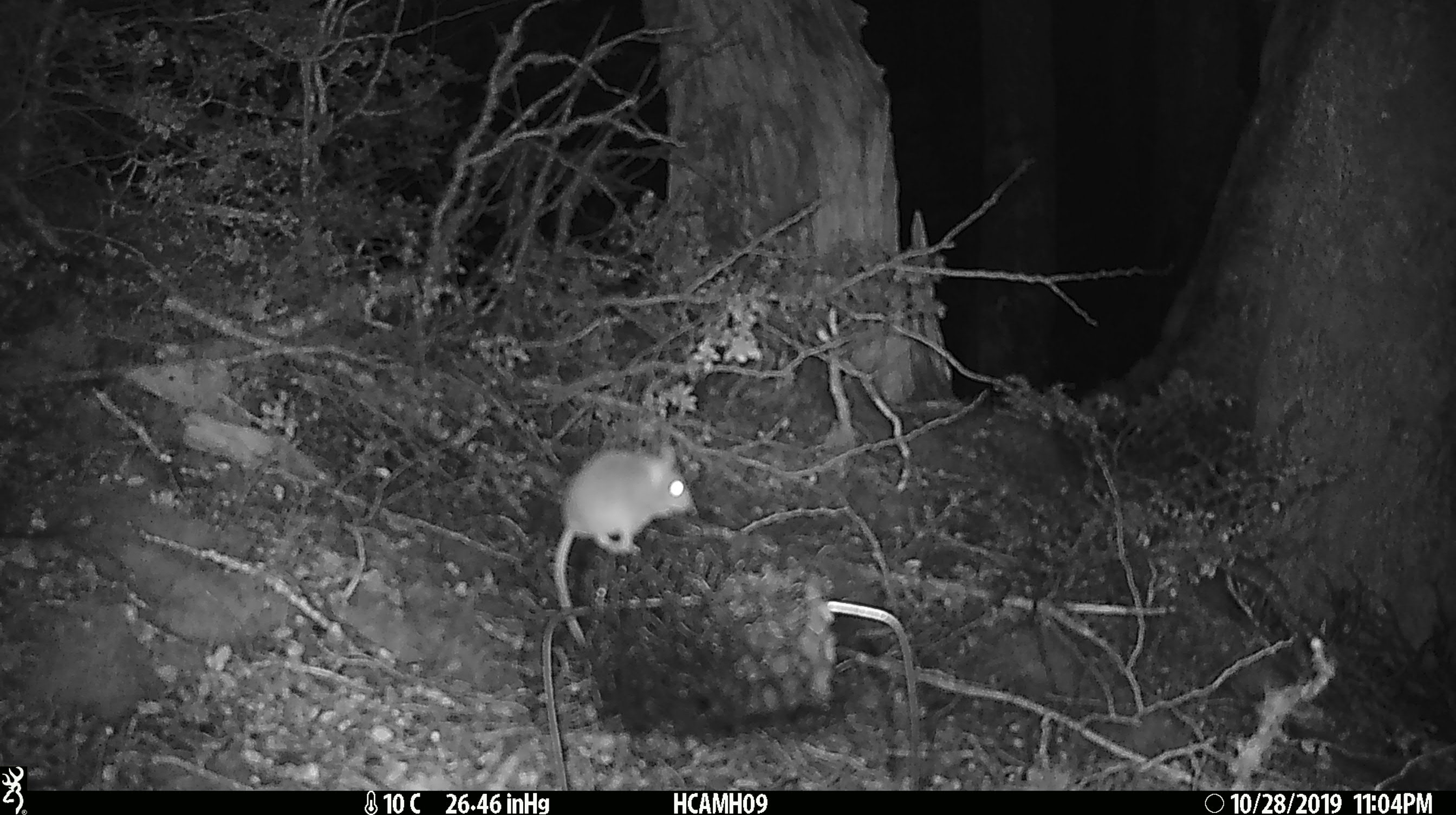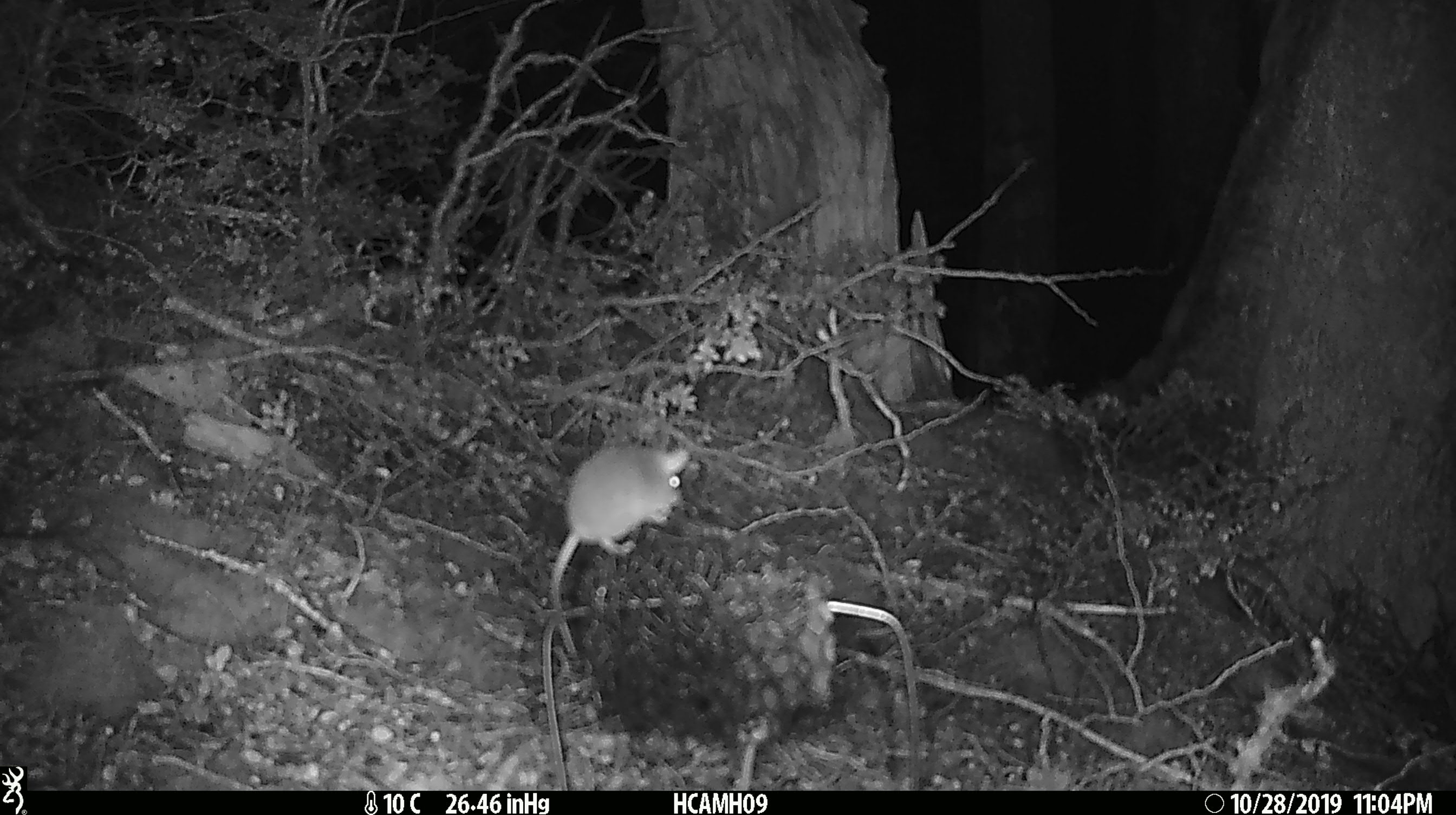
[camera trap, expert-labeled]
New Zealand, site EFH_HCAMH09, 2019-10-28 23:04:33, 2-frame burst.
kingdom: Animalia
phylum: Chordata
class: Mammalia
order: Rodentia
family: Muridae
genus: Mus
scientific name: Mus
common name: mouse